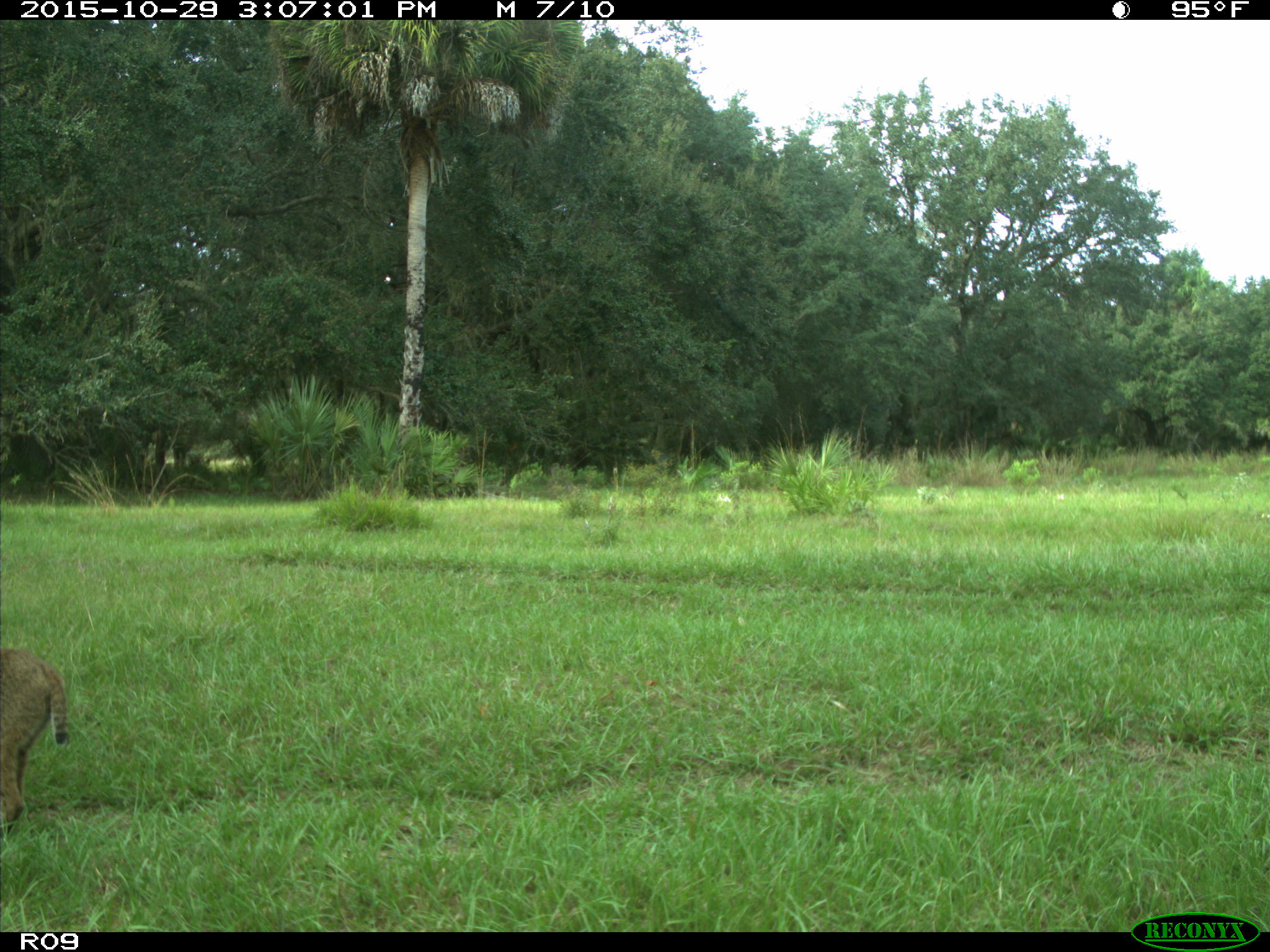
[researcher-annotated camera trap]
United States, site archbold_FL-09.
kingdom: Animalia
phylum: Chordata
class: Mammalia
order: Carnivora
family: Felidae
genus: Lynx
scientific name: Lynx rufus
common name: bobcat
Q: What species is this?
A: Lynx rufus (bobcat).